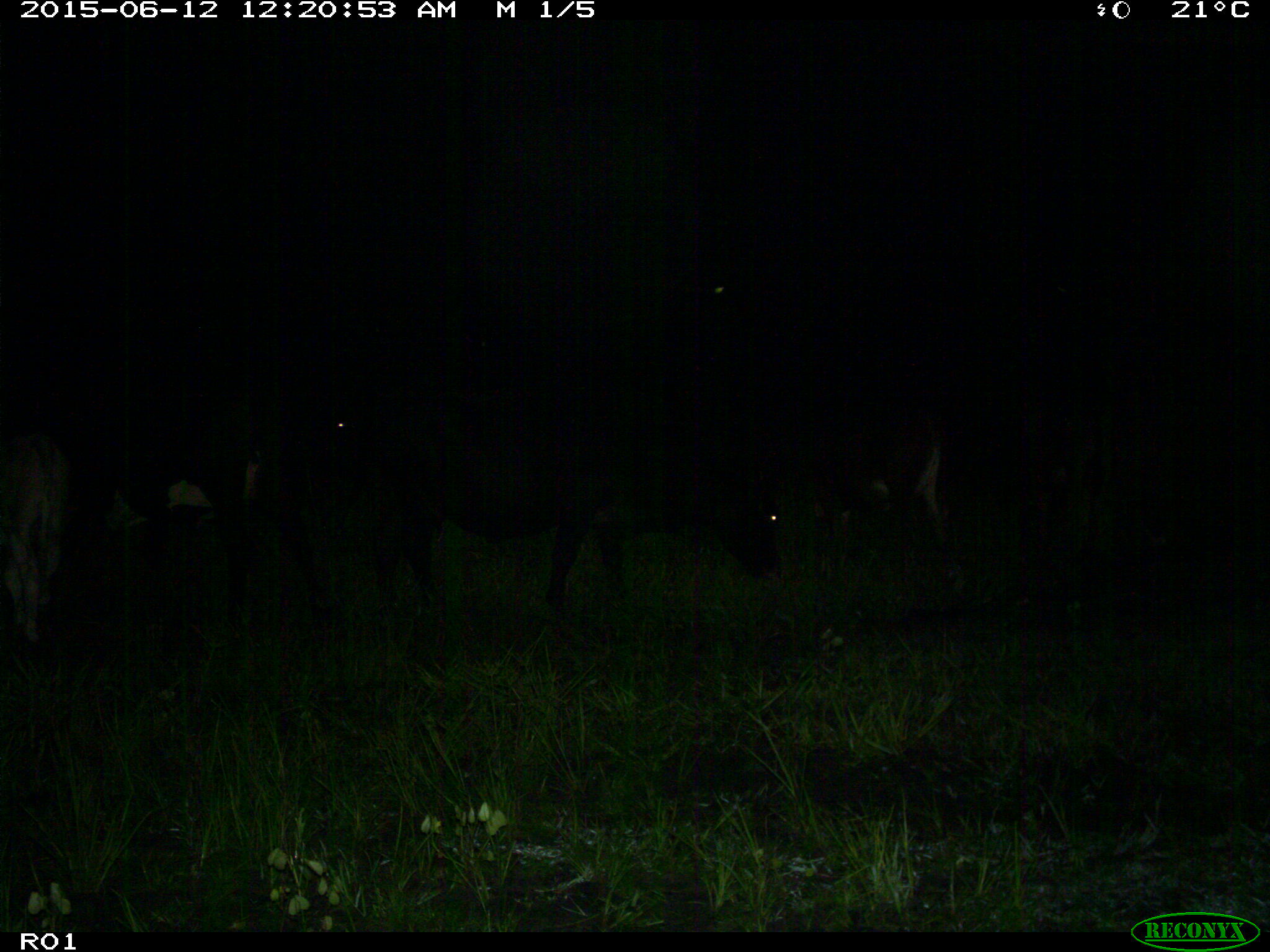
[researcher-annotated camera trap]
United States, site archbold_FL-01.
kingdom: Animalia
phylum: Chordata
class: Mammalia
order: Artiodactyla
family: Bovidae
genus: Bos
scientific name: Bos taurus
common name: domestic cow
Bos taurus (domestic cow).